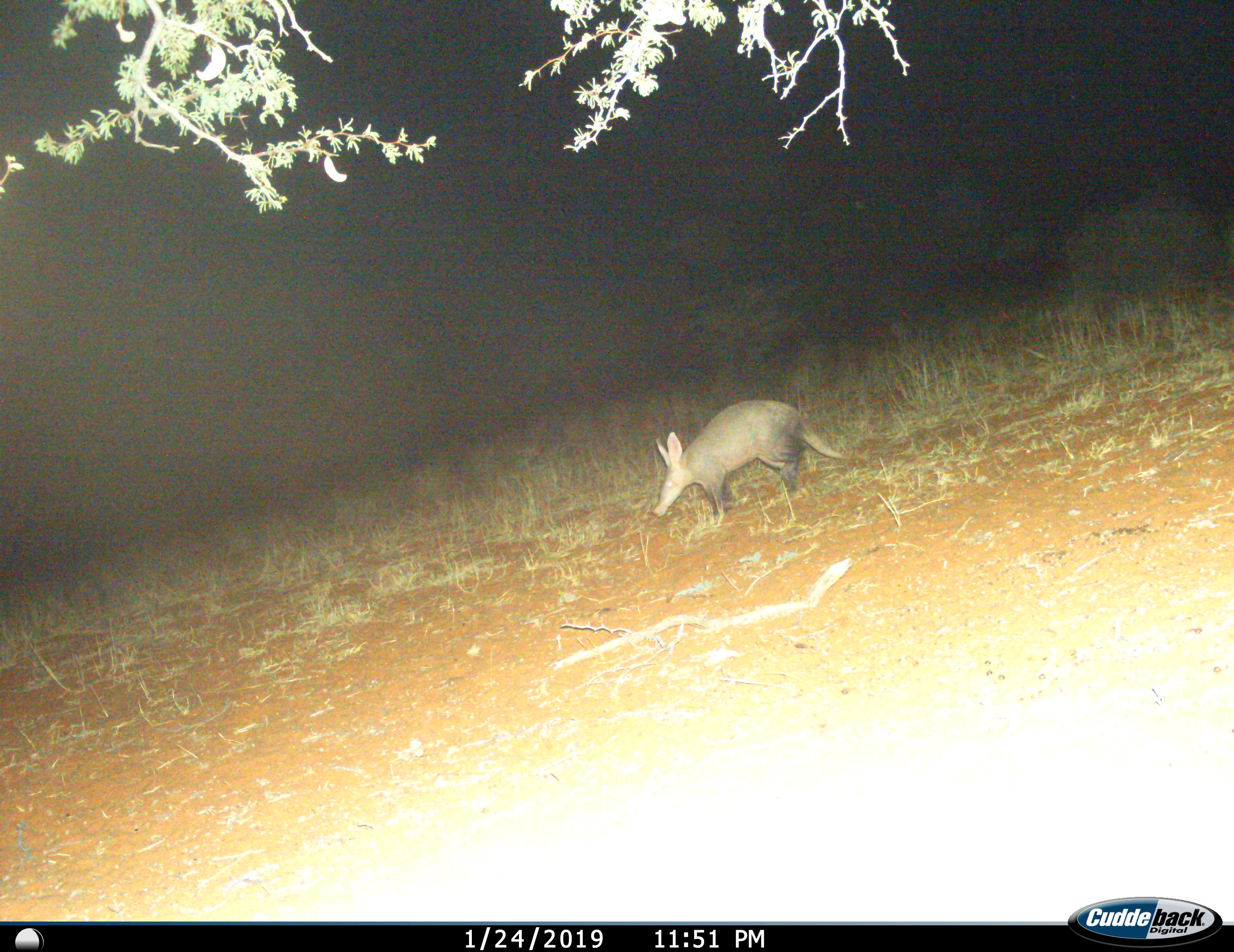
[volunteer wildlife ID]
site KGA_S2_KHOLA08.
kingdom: Animalia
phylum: Chordata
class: Mammalia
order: Tubulidentata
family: Orycteropodidae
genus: Orycteropus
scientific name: Orycteropus afer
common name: aardvark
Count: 1.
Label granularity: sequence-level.